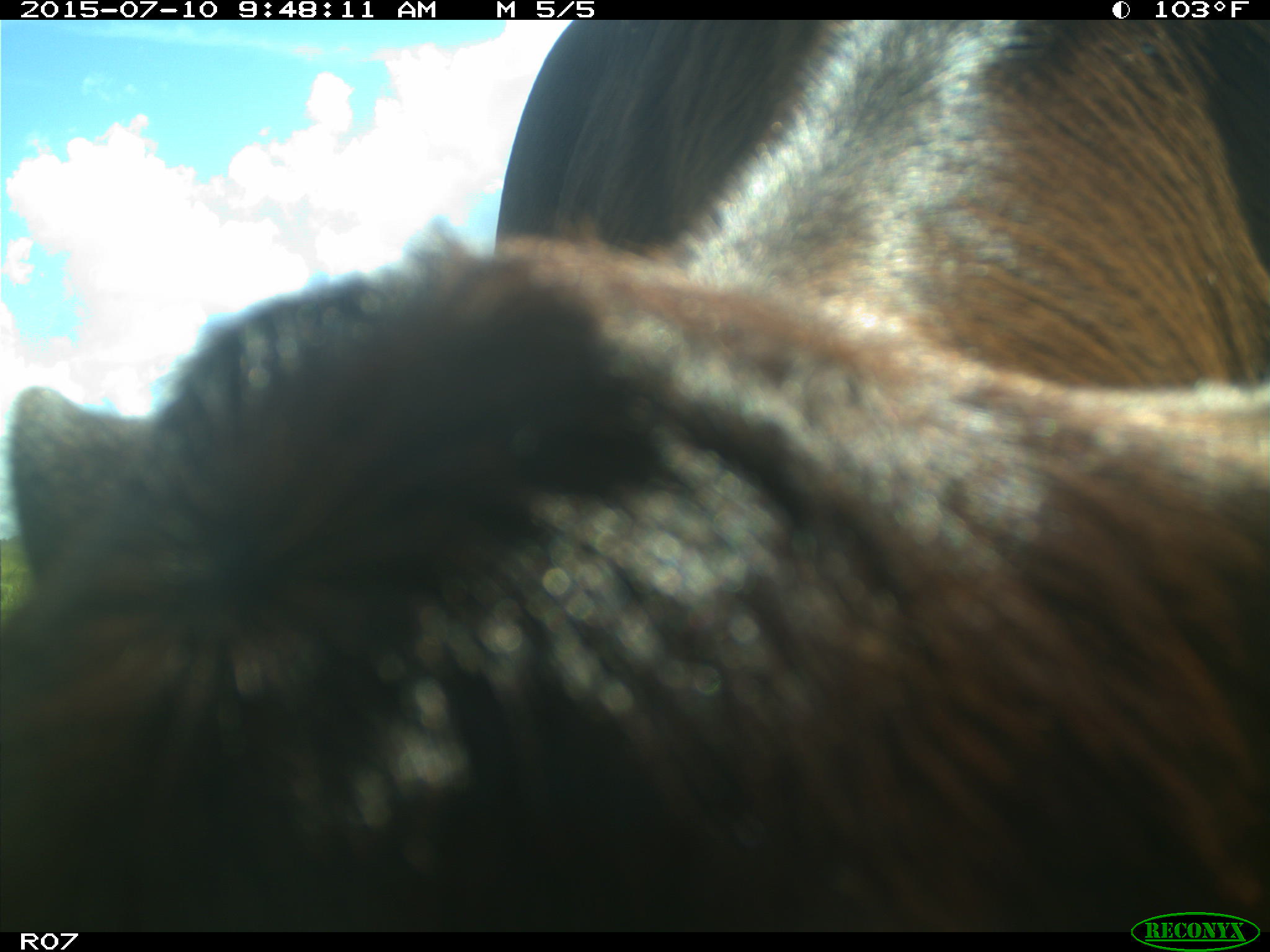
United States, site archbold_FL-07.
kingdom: Animalia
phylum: Chordata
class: Mammalia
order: Artiodactyla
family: Bovidae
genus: Bos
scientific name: Bos taurus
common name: domestic cow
Bos taurus (domestic cow).